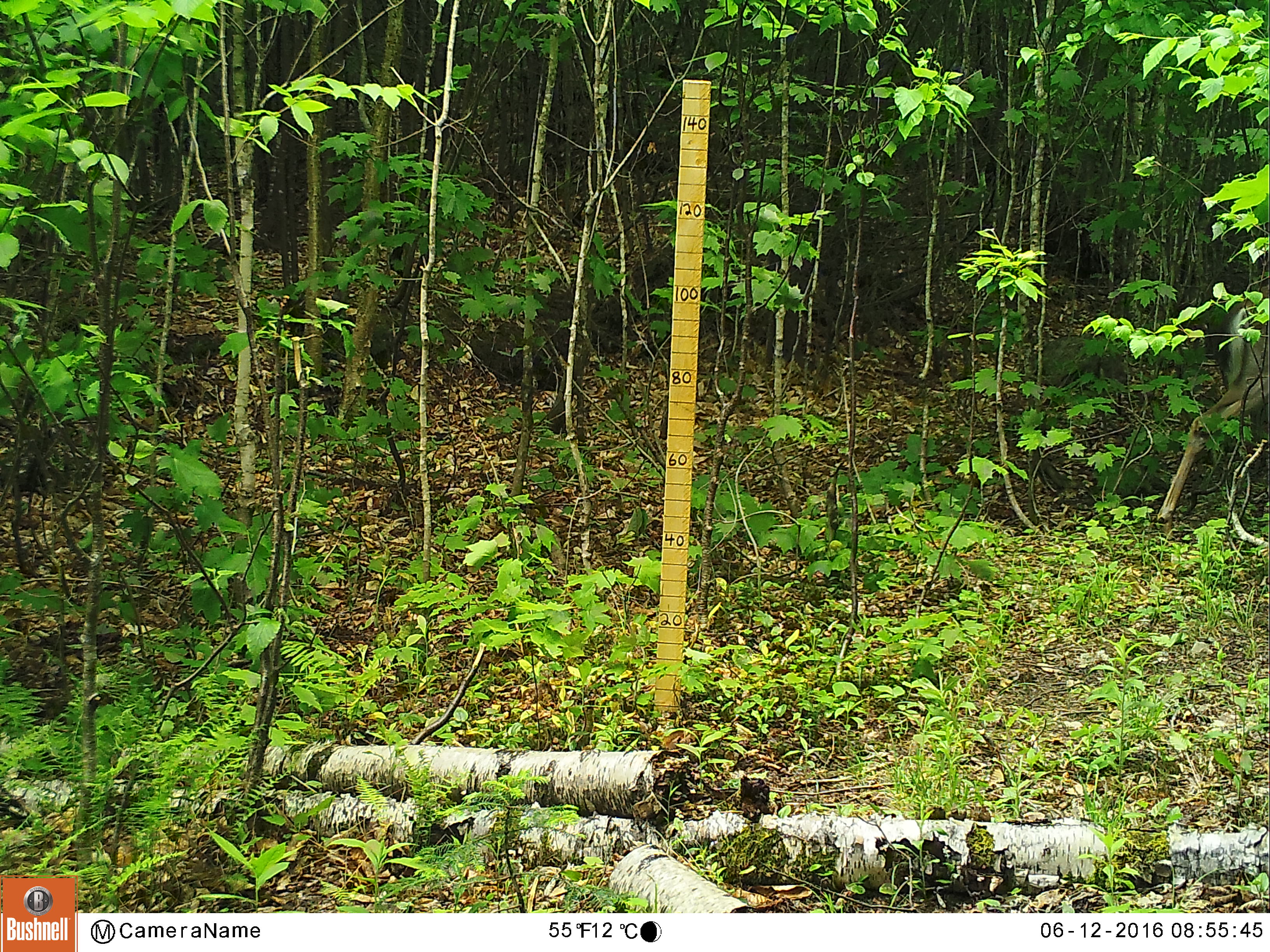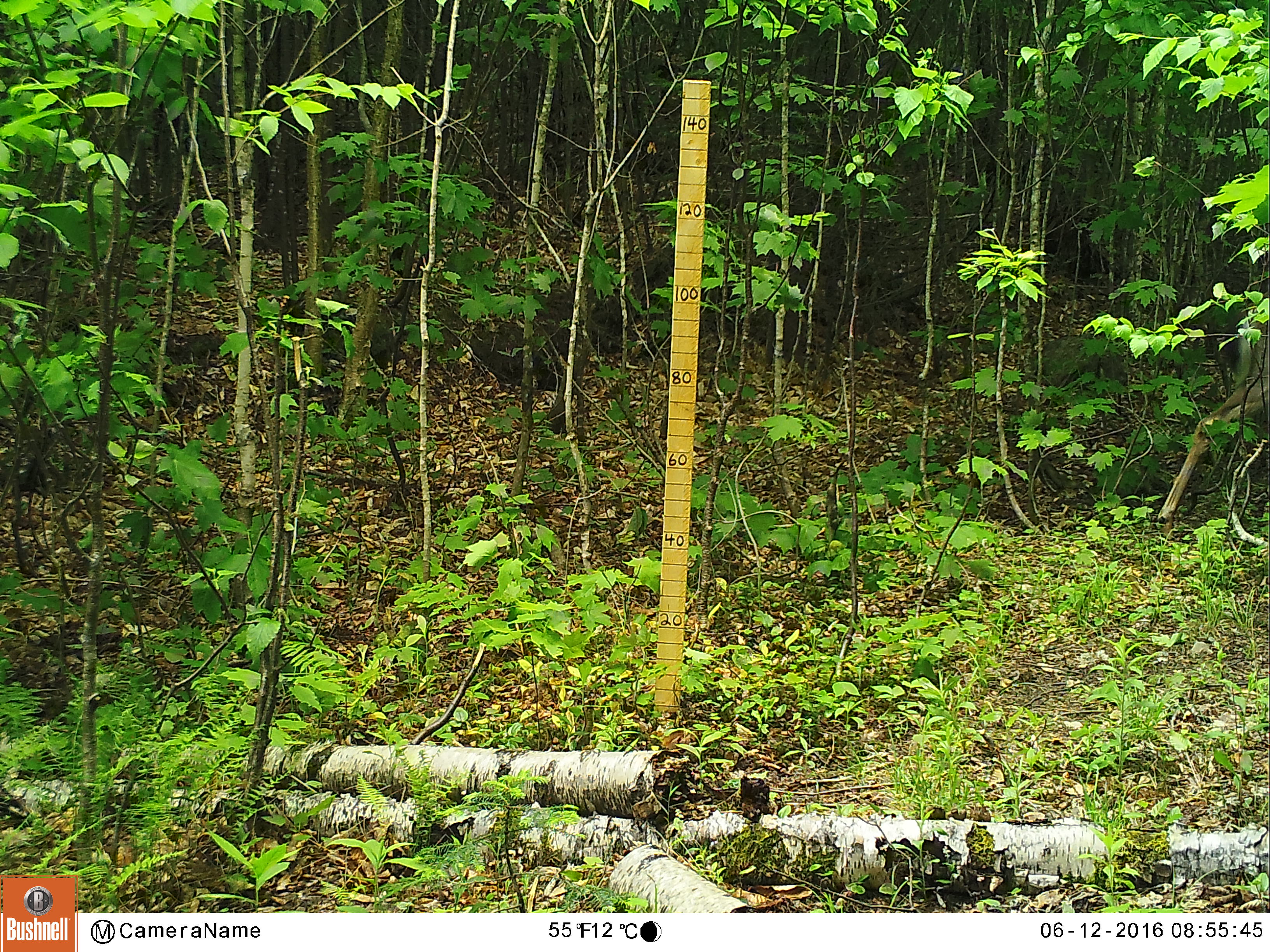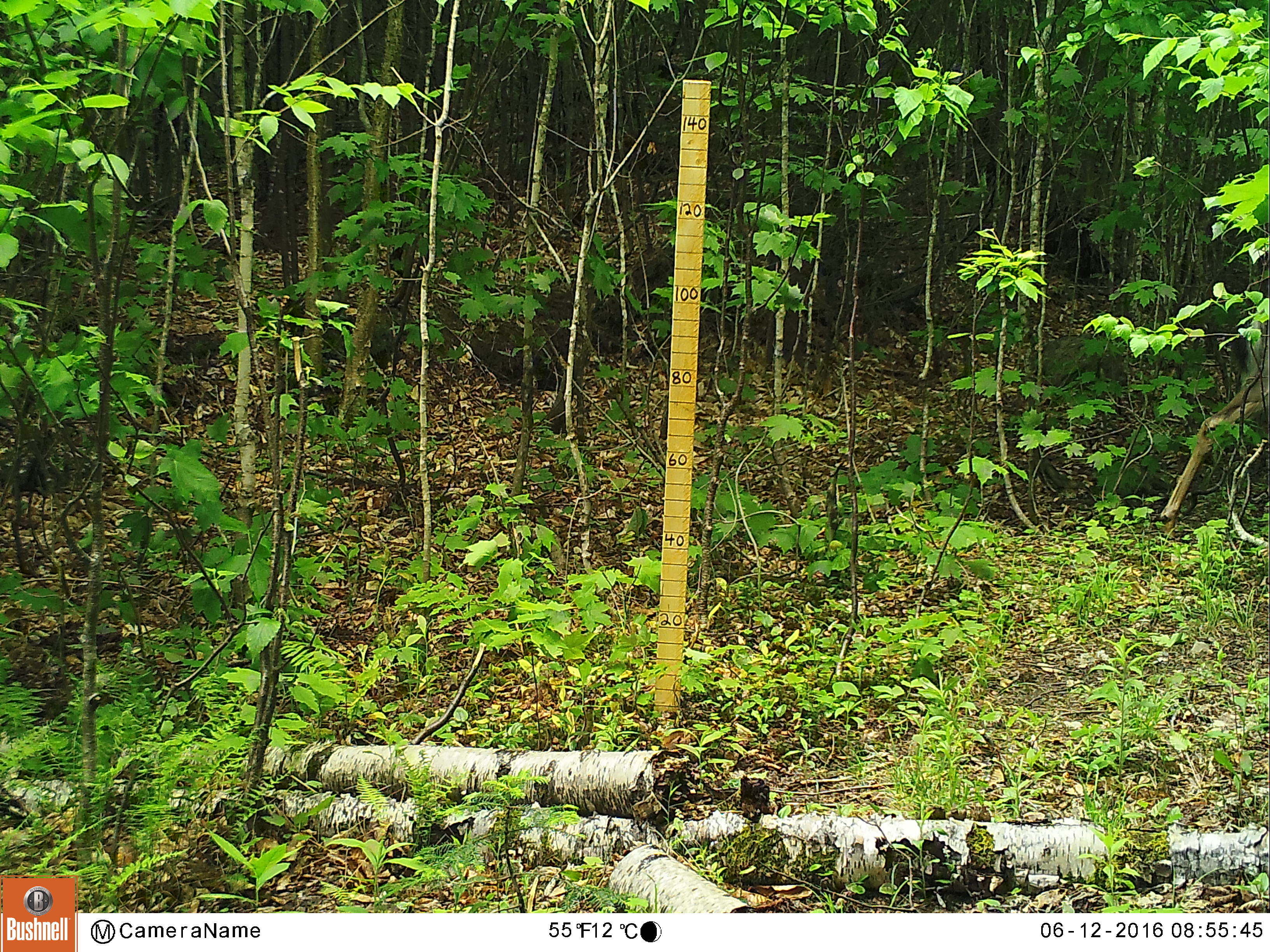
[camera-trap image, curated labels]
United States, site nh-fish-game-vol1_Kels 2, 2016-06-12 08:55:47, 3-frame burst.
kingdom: Animalia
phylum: Chordata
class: Mammalia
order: Artiodactyla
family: Cervidae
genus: Odocoileus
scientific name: Odocoileus virginianus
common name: white-tailed deer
White-tailed deer (Odocoileus virginianus).